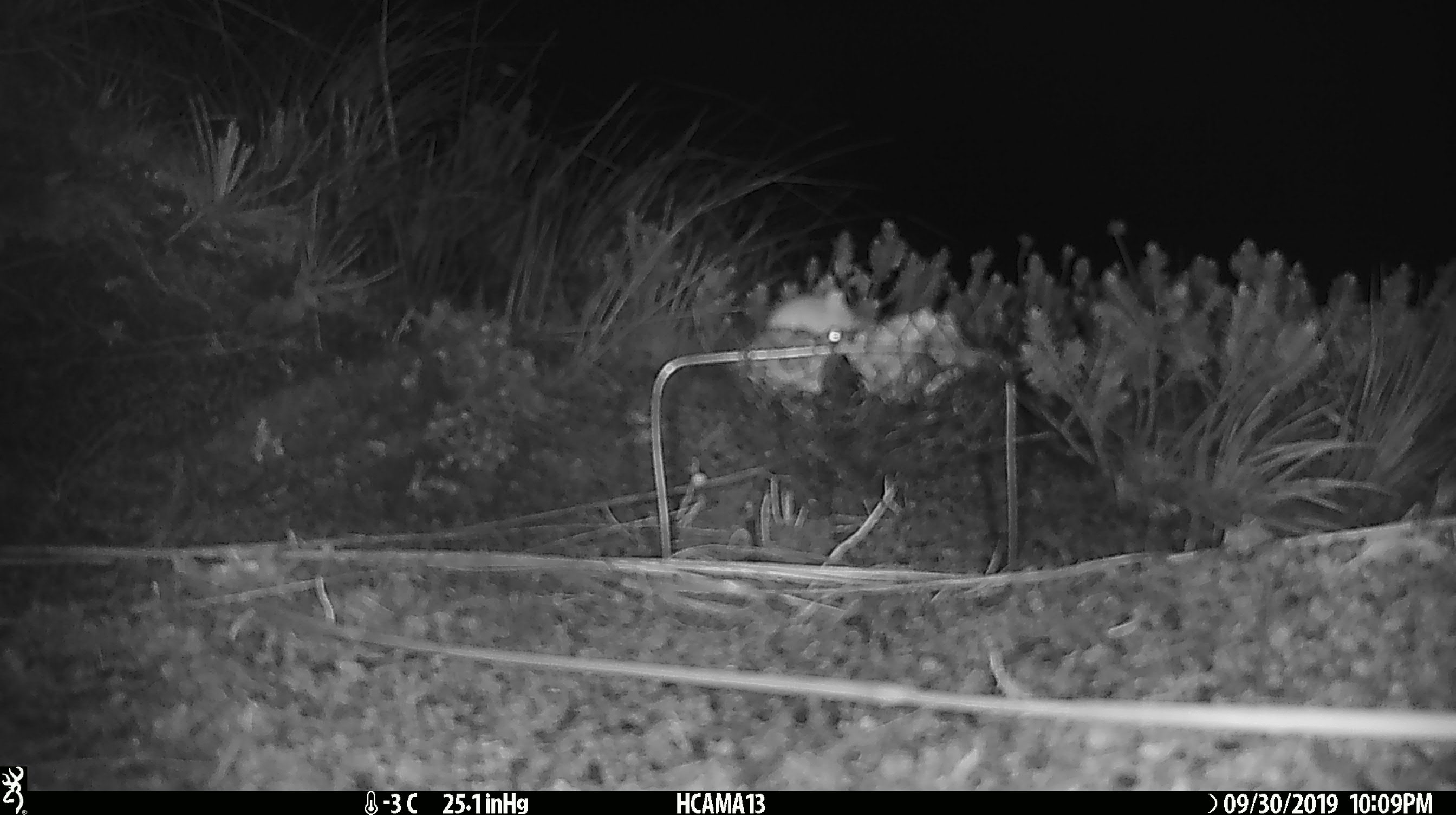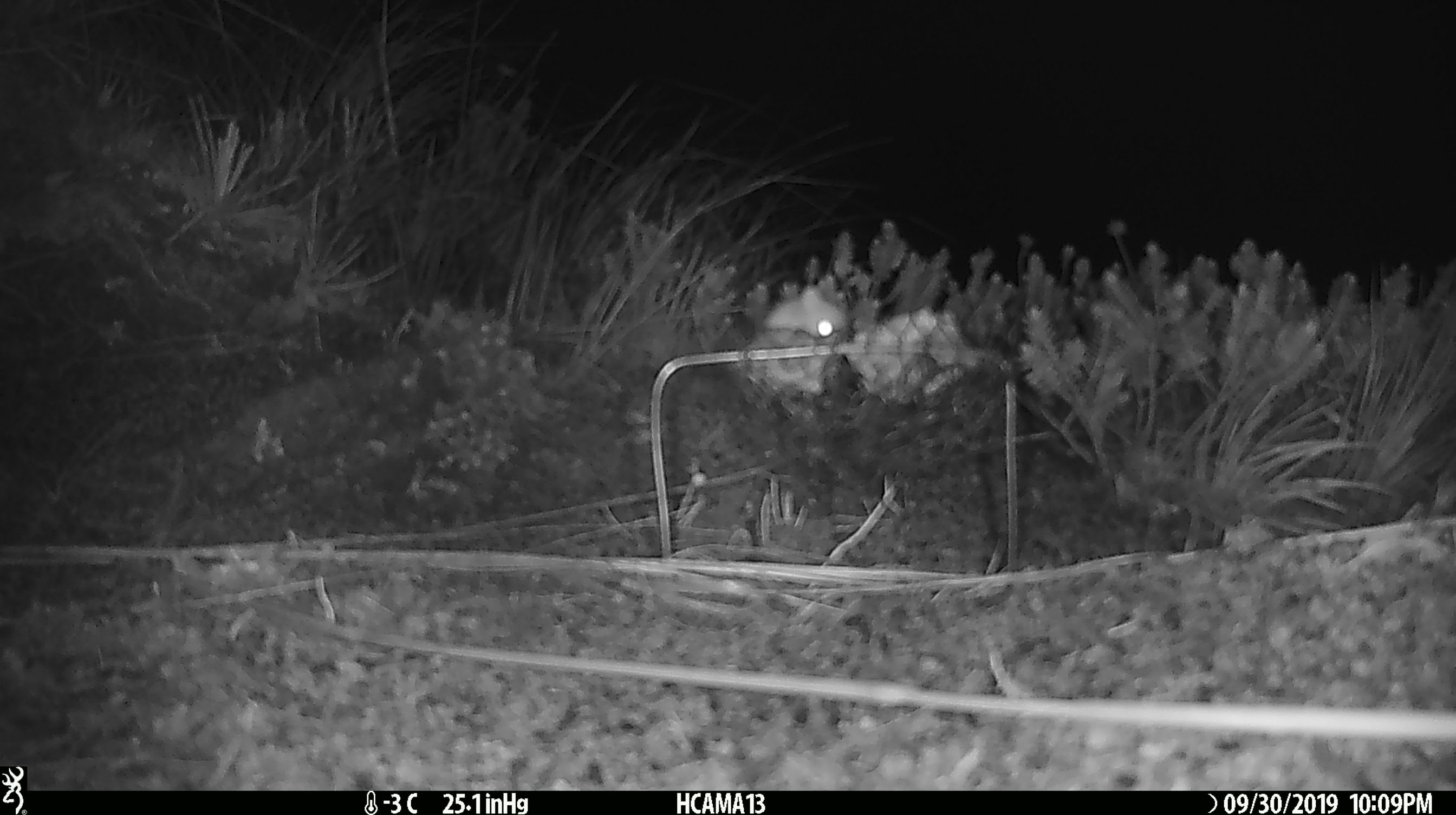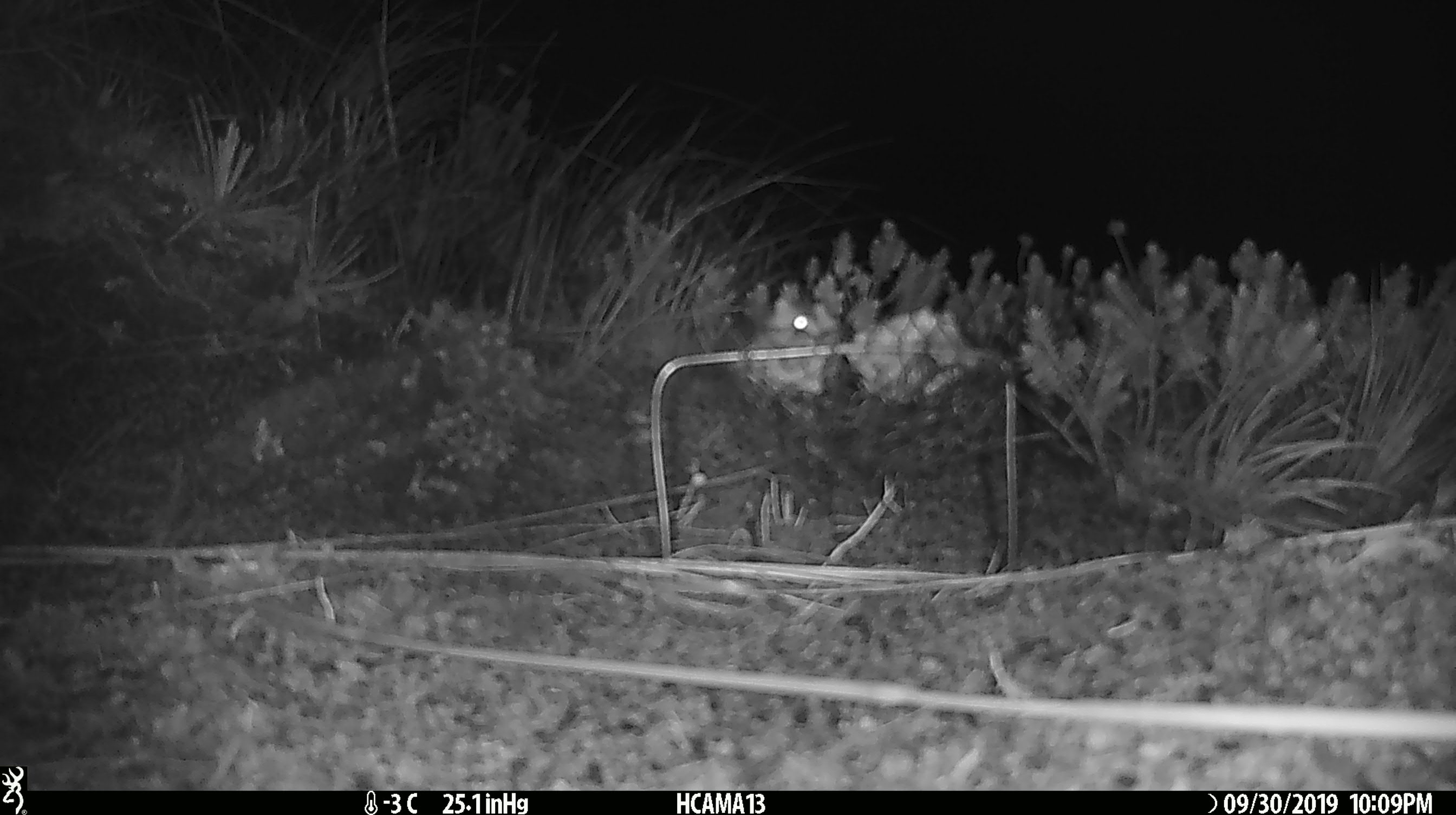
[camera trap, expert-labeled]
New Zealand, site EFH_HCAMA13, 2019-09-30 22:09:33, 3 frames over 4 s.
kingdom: Animalia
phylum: Chordata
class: Mammalia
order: Rodentia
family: Muridae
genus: Mus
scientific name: Mus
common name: mouse